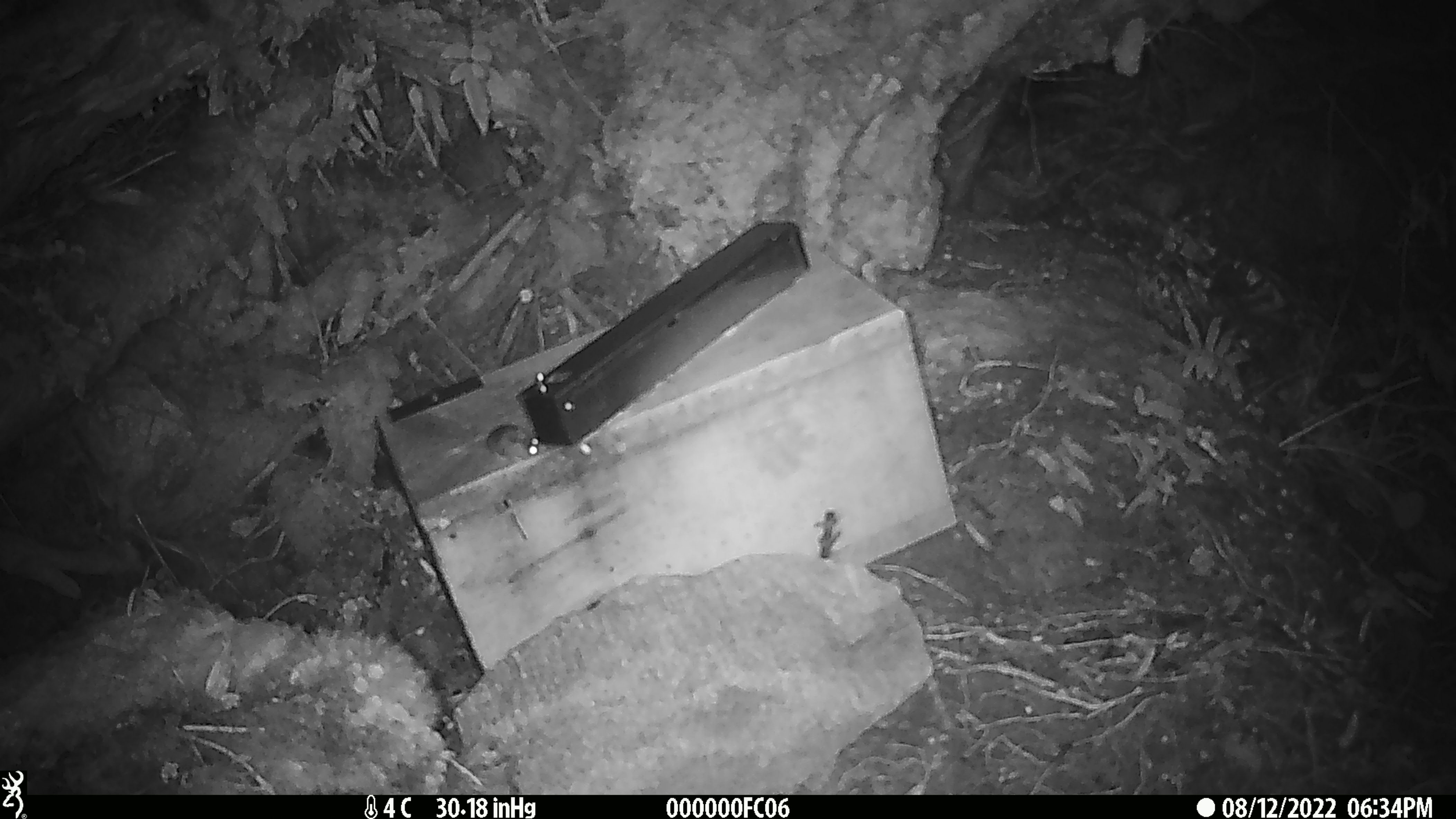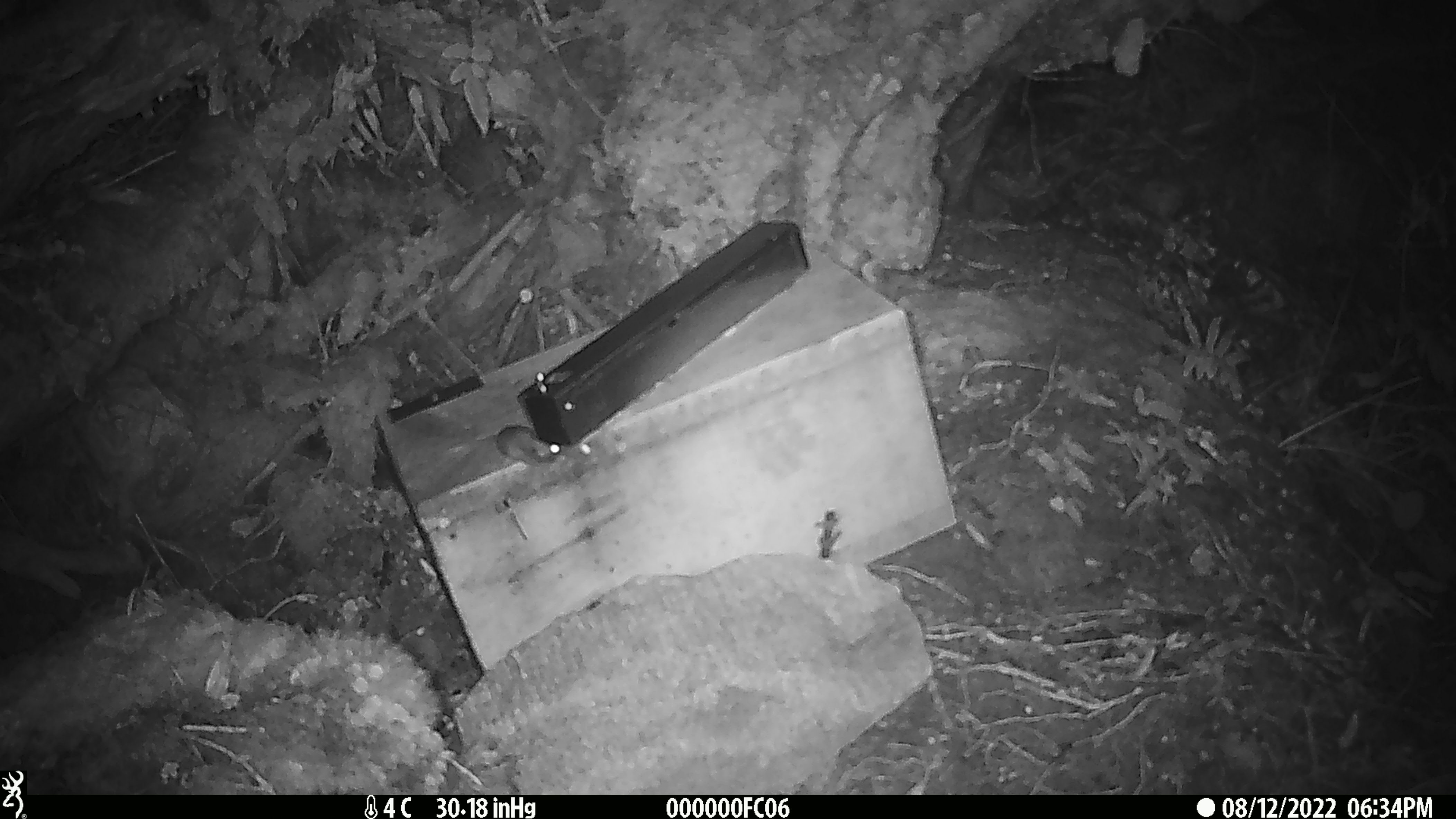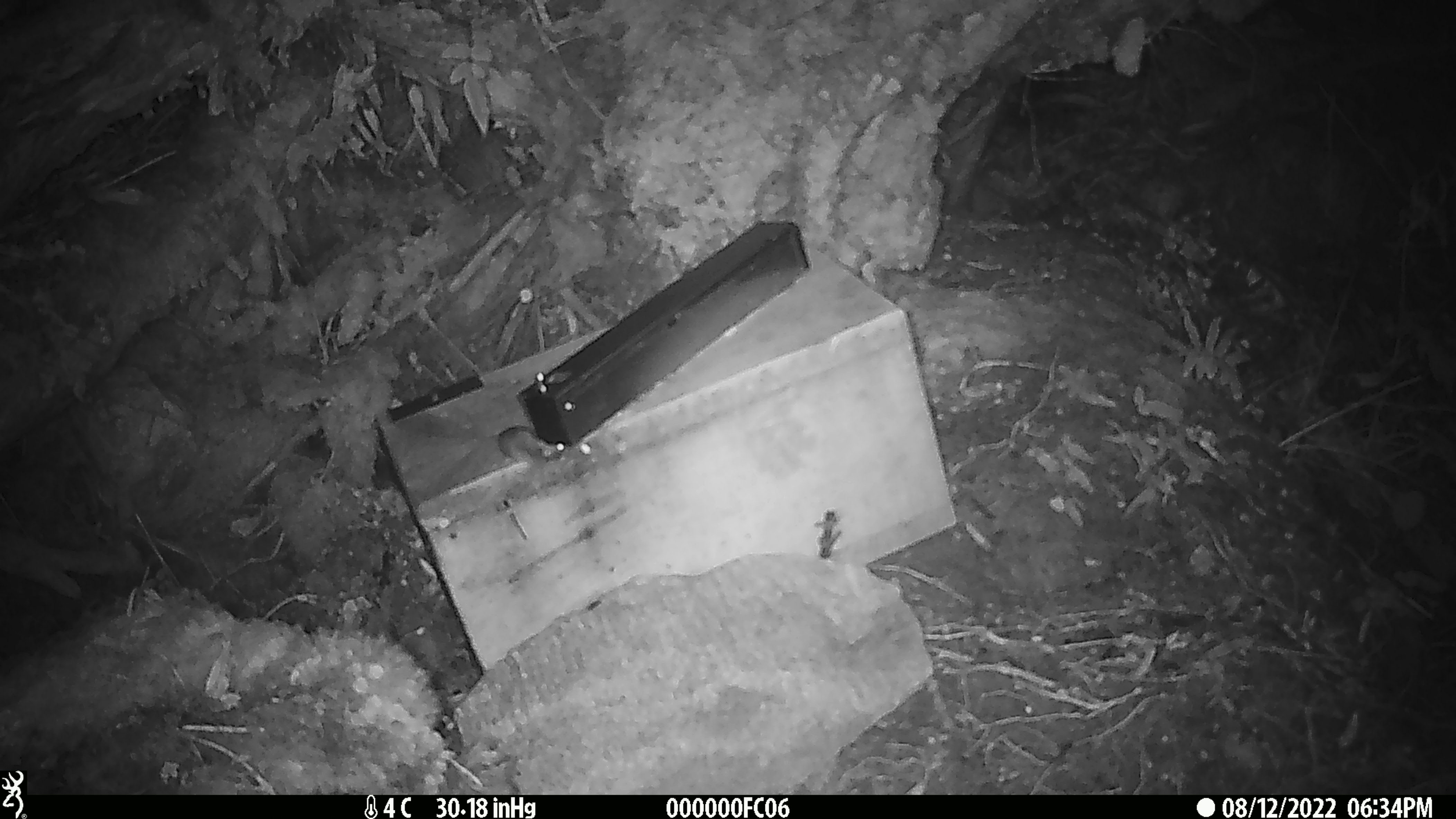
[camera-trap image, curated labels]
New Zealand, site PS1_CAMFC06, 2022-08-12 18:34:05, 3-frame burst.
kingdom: Animalia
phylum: Chordata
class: Mammalia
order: Rodentia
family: Muridae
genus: Mus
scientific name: Mus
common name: mouse